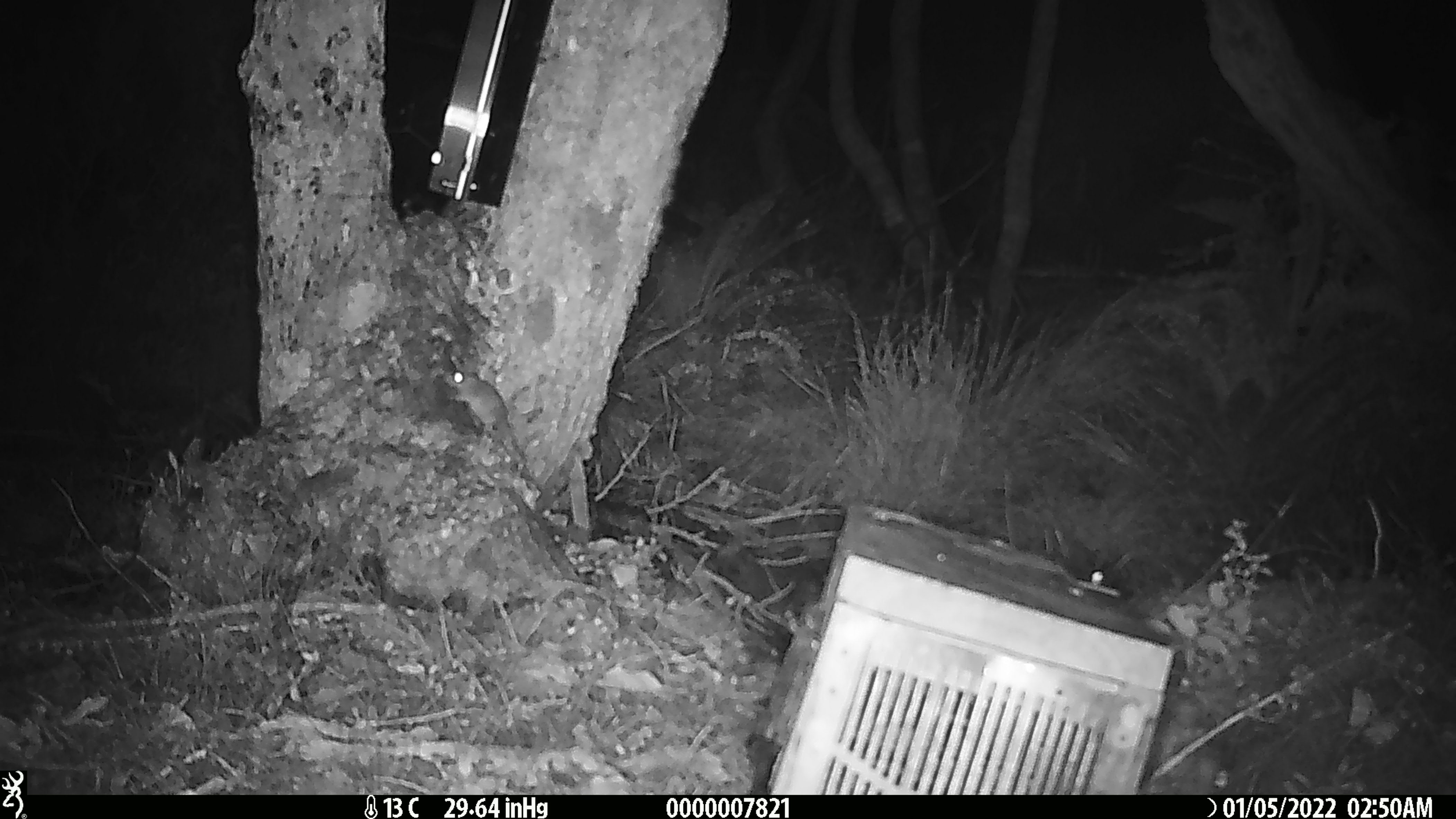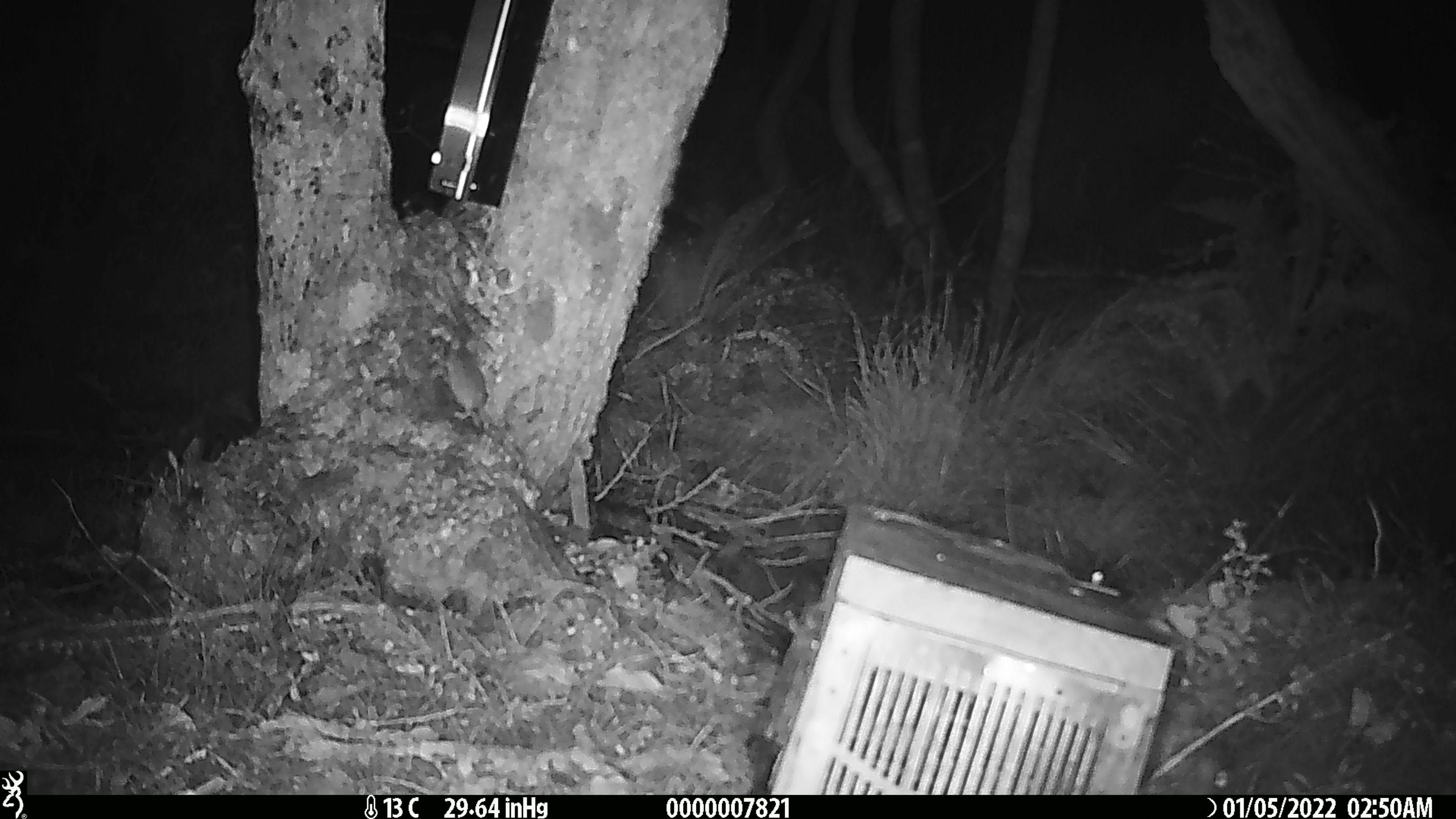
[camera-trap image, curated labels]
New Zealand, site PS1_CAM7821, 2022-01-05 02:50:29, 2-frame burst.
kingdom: Animalia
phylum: Chordata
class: Mammalia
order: Rodentia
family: Muridae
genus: Mus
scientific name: Mus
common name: mouse